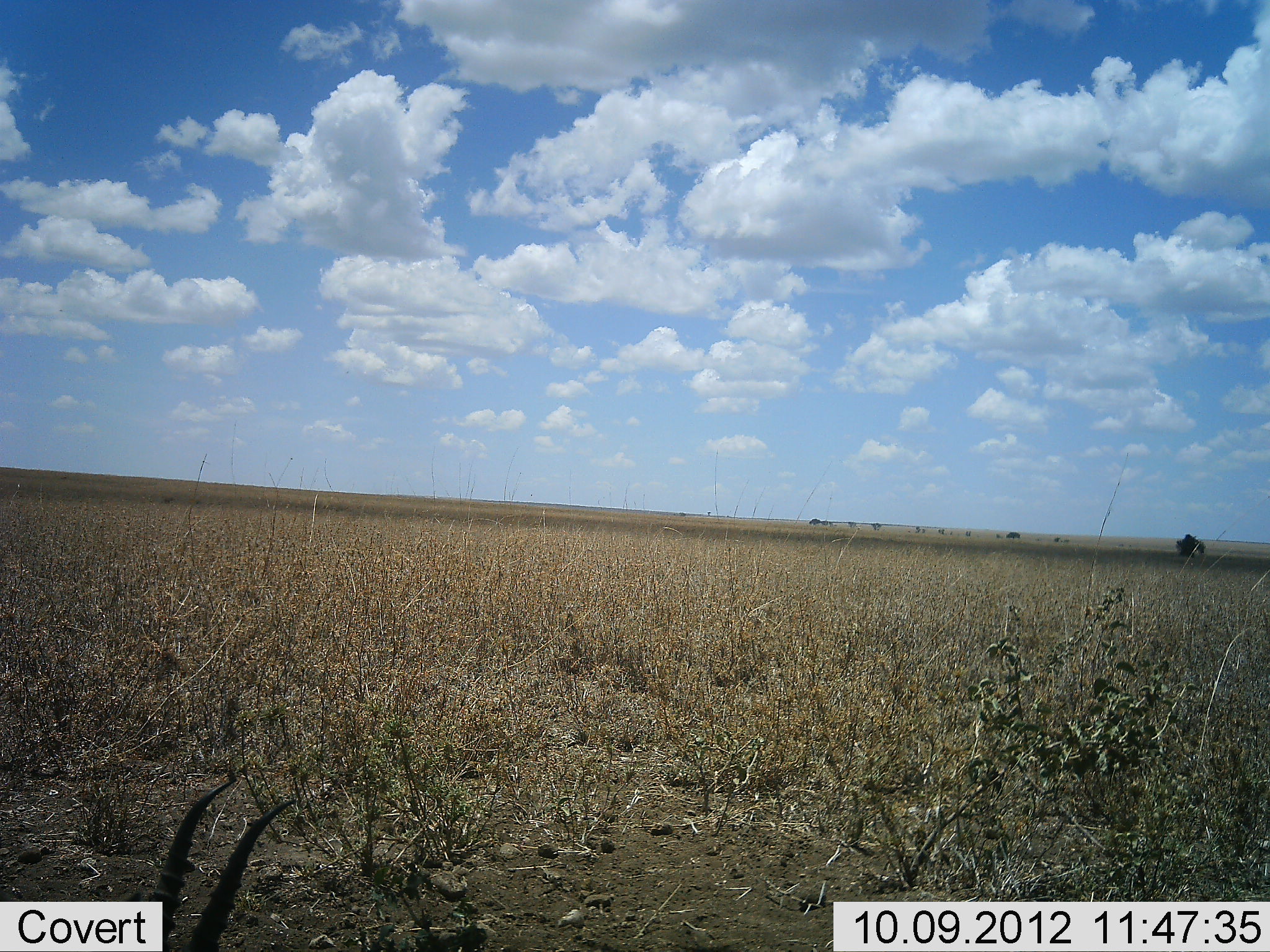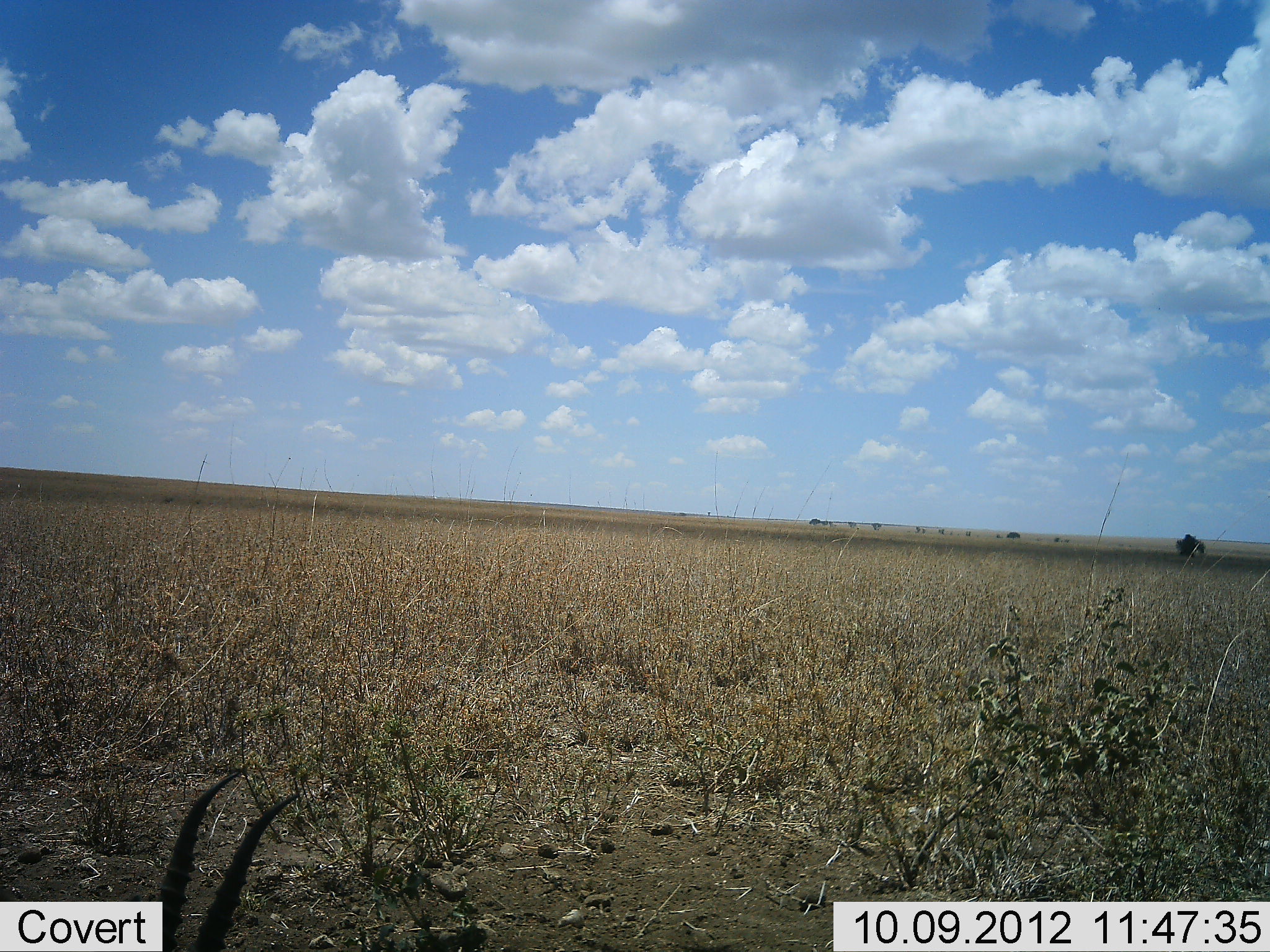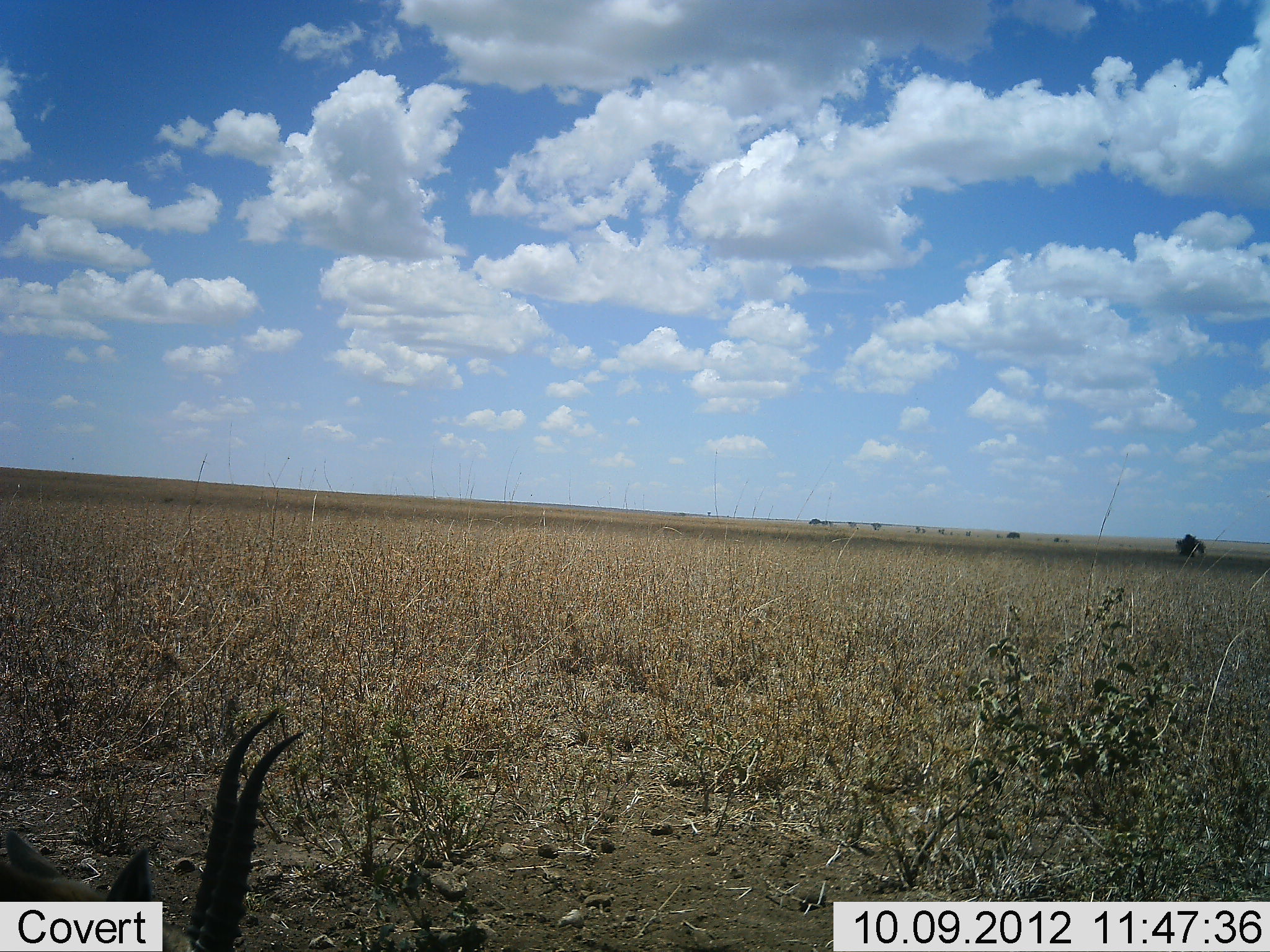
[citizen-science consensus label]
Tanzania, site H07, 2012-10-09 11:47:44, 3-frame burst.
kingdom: Animalia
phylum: Chordata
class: Mammalia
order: Artiodactyla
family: Bovidae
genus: Eudorcas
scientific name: Eudorcas thomsonii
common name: thomson's gazelle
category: gazellethomsons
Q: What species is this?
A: Gazellethomsons (thomson's gazelle) (Eudorcas thomsonii).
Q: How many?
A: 1.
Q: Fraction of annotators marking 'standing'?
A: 44%.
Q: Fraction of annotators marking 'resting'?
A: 11%.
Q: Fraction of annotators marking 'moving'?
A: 0%.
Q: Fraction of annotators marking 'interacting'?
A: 0%.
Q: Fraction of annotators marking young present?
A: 0%.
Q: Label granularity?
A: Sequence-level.